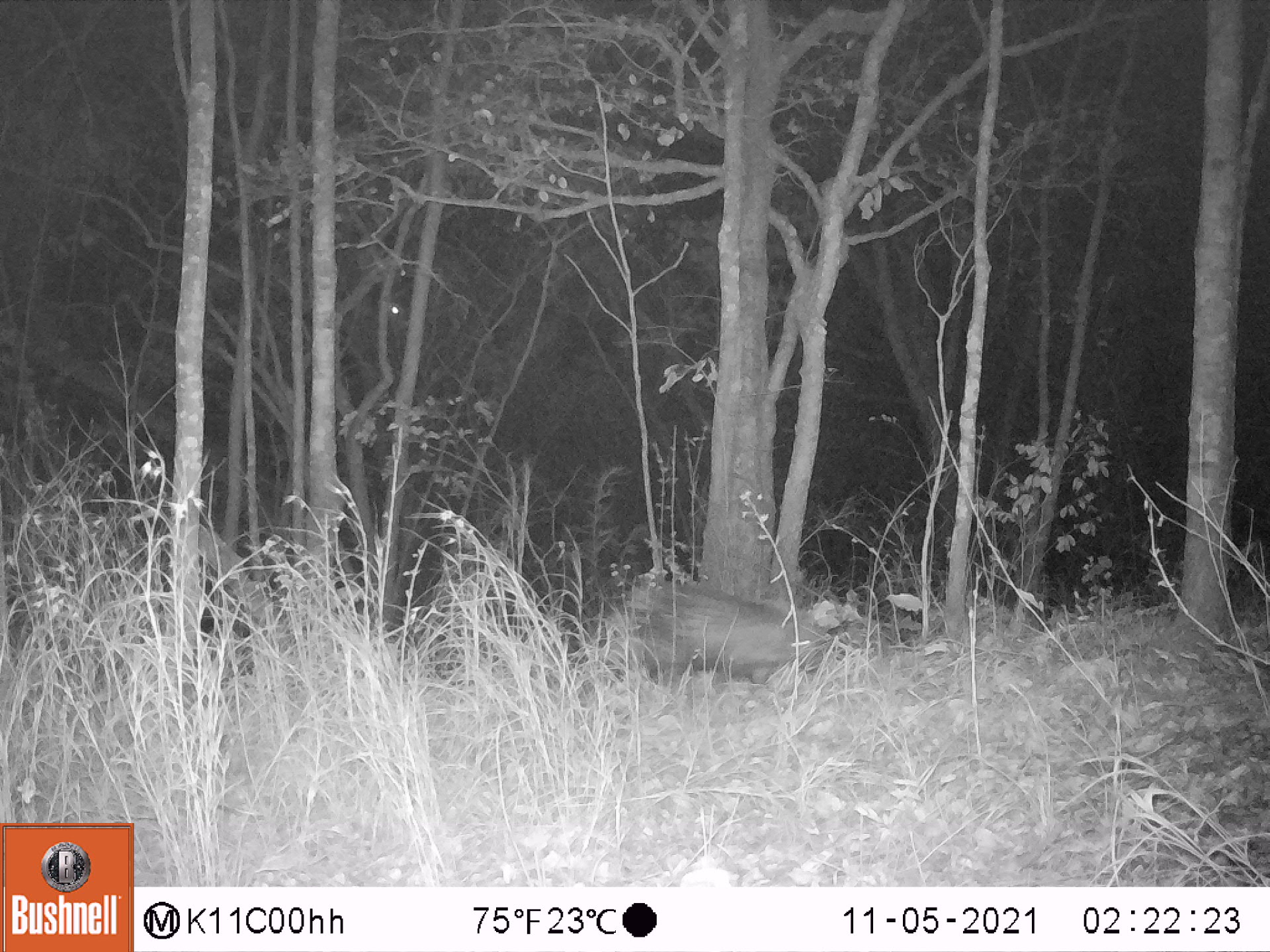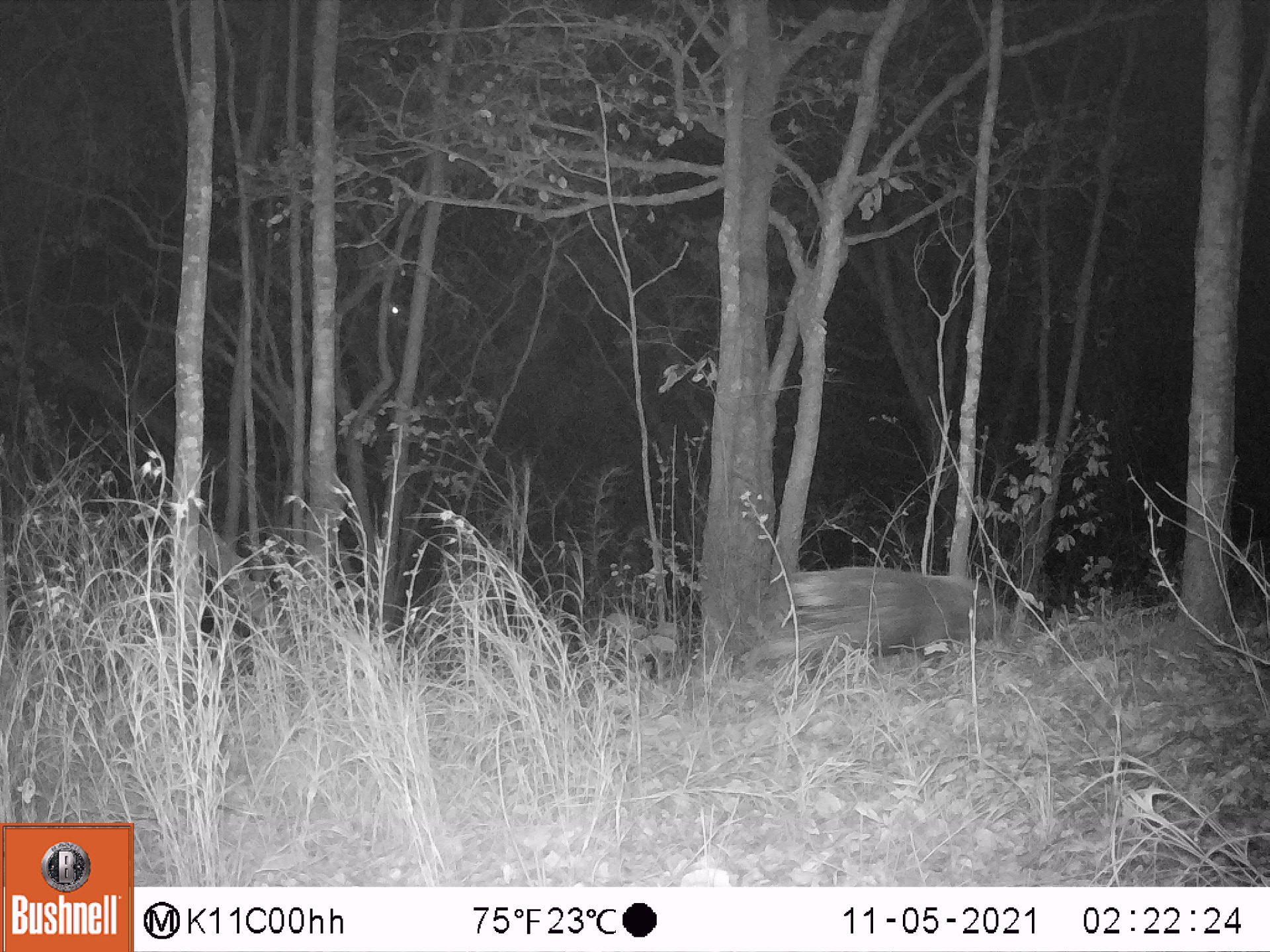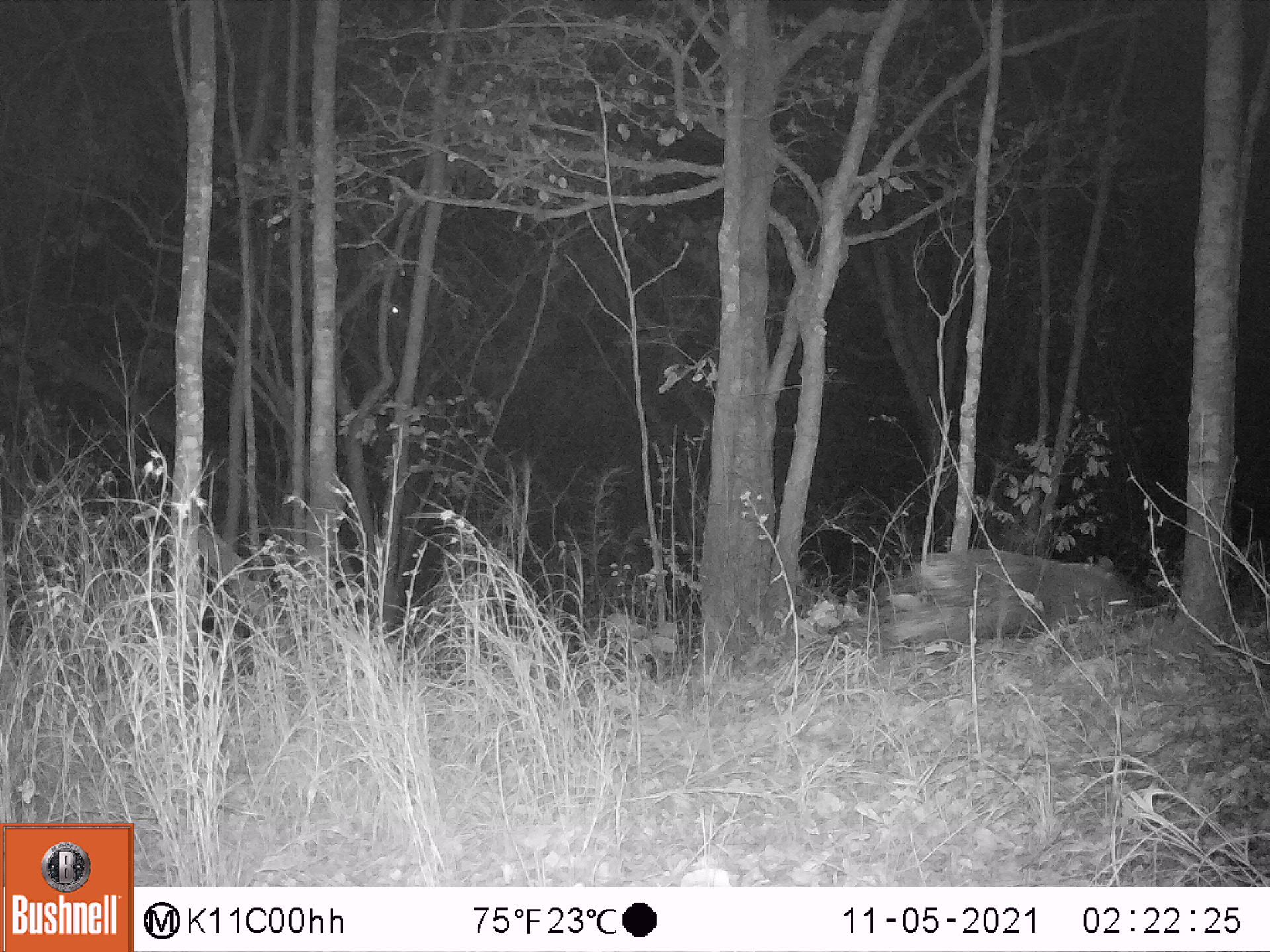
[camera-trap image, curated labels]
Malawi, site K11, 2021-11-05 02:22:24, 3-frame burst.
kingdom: Animalia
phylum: Chordata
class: Mammalia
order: Rodentia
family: Hystricidae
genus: Hystrix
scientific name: Hystrix africaeaustralis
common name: cape porcupine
Cape porcupine (Hystrix africaeaustralis), count 1.